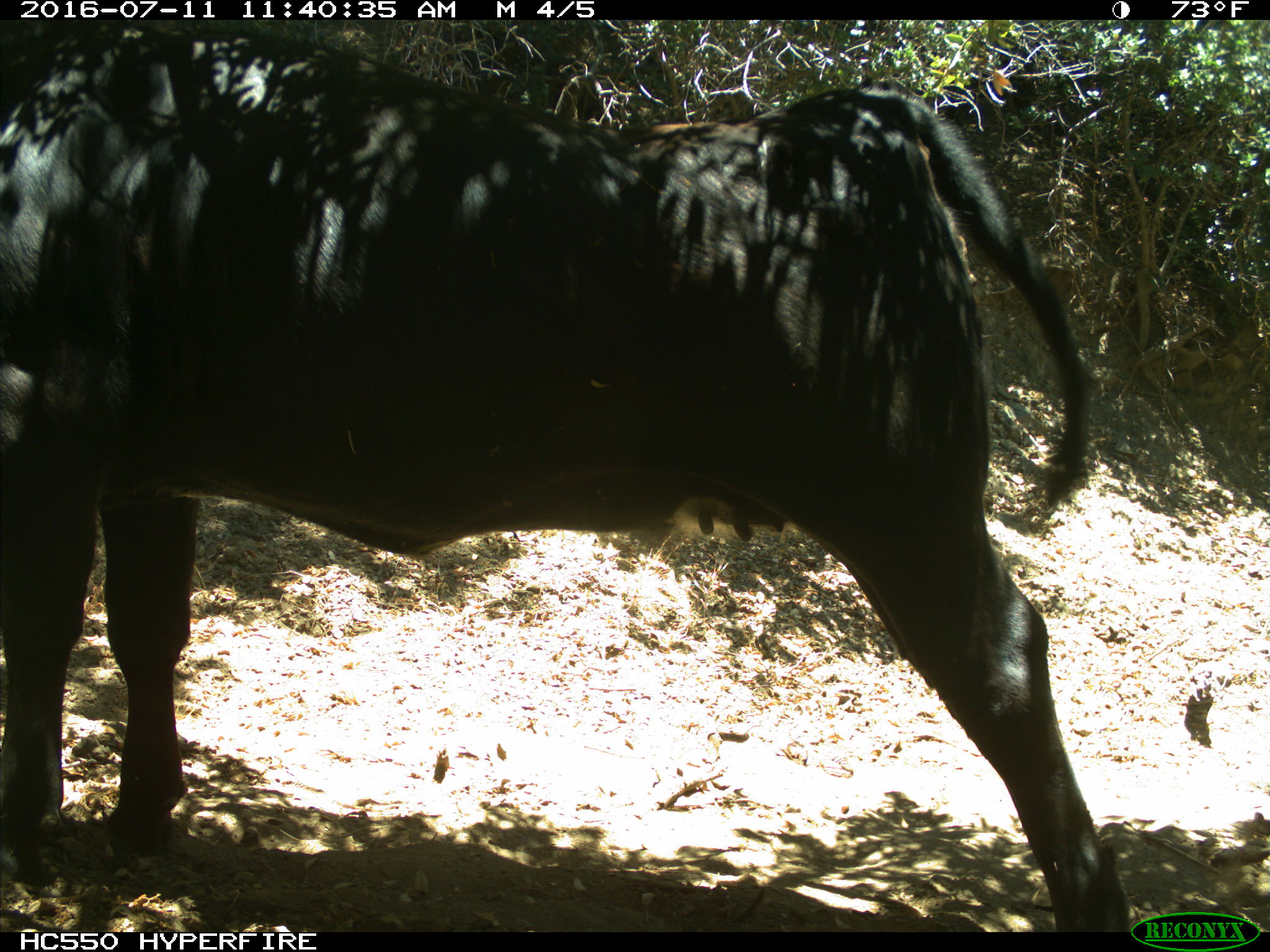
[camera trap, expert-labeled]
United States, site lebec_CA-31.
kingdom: Animalia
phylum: Chordata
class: Mammalia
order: Artiodactyla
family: Bovidae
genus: Bos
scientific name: Bos taurus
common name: domestic cow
Bos taurus (domestic cow).